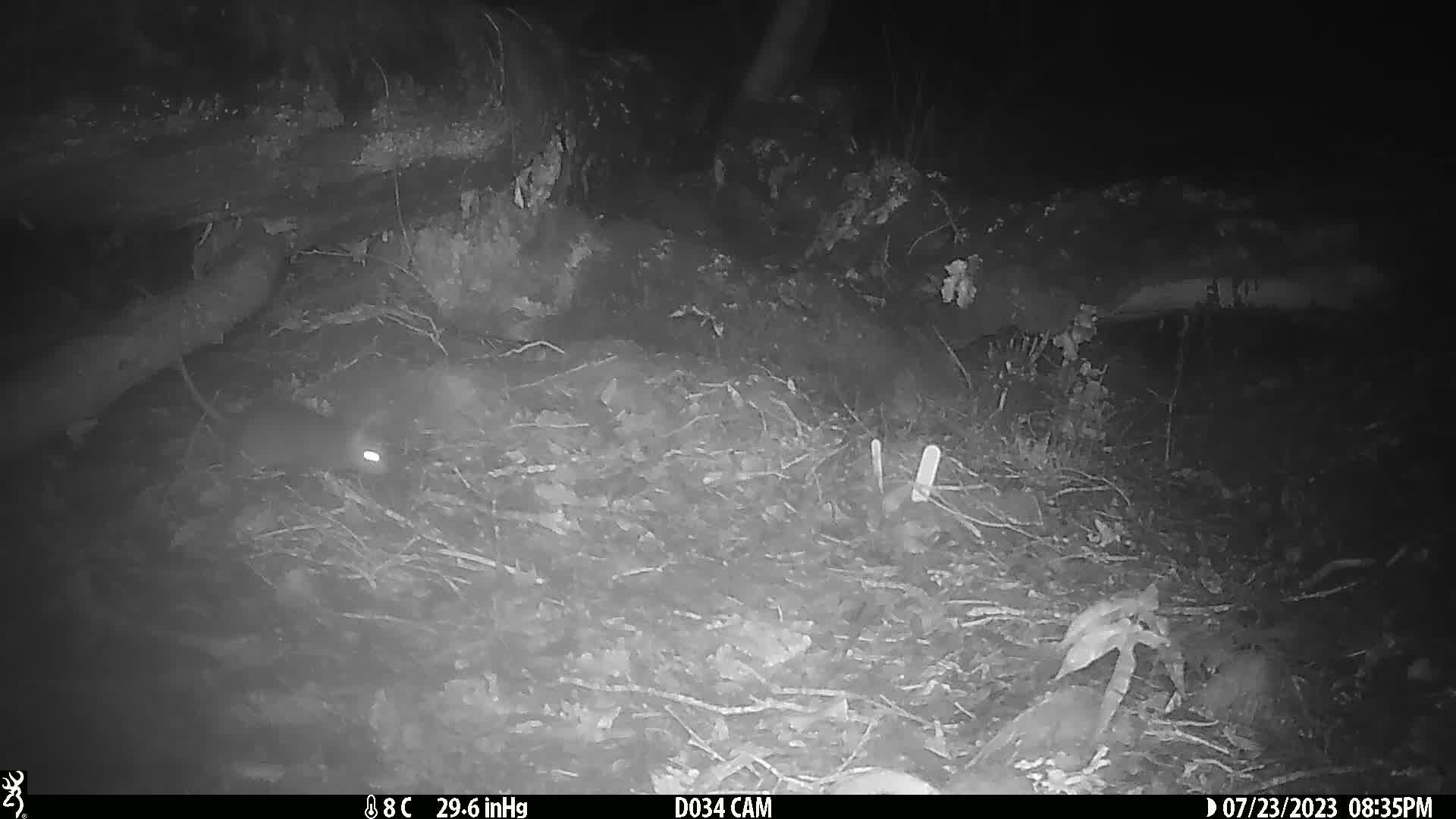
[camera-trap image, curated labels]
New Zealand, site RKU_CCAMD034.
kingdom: Animalia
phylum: Chordata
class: Mammalia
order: Rodentia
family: Muridae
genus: Rattus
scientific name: Rattus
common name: rat